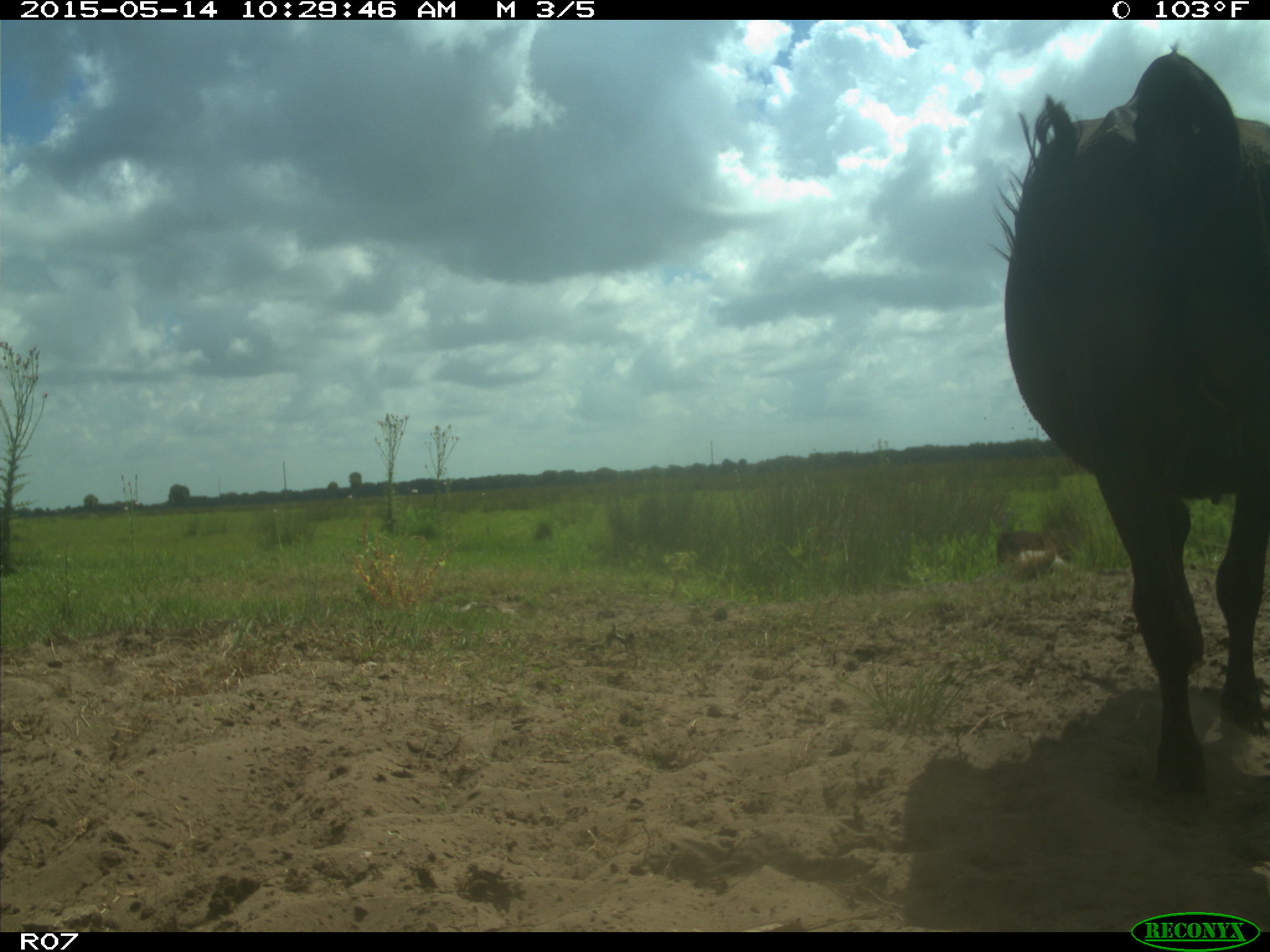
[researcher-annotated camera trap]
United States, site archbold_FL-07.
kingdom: Animalia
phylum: Chordata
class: Mammalia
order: Artiodactyla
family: Bovidae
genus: Bos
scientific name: Bos taurus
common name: domestic cow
Bos taurus (domestic cow).